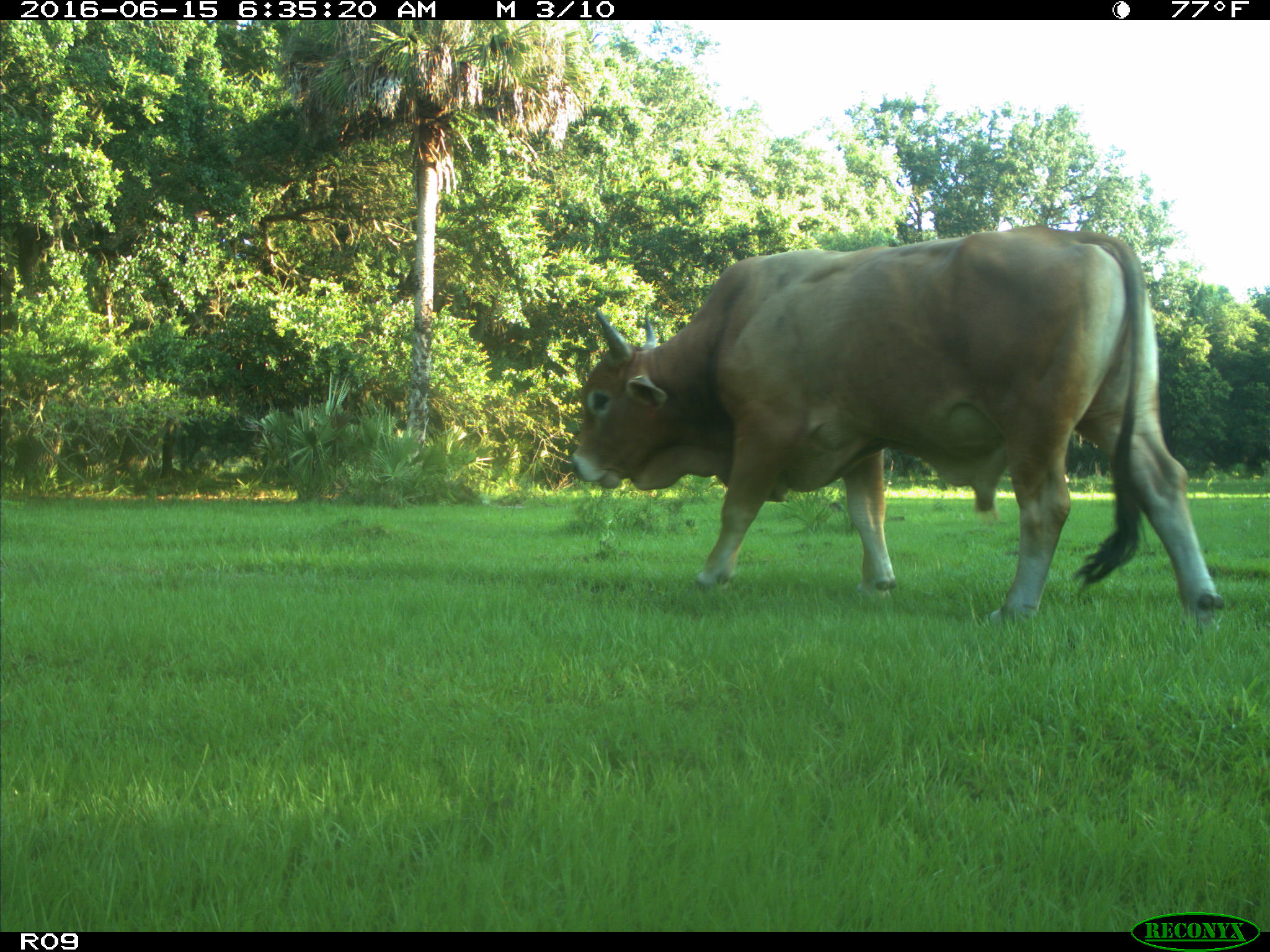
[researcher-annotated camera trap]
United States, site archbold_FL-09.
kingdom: Animalia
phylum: Chordata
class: Mammalia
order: Artiodactyla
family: Bovidae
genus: Bos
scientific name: Bos taurus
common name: domestic cow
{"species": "Bos taurus (domestic cow)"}